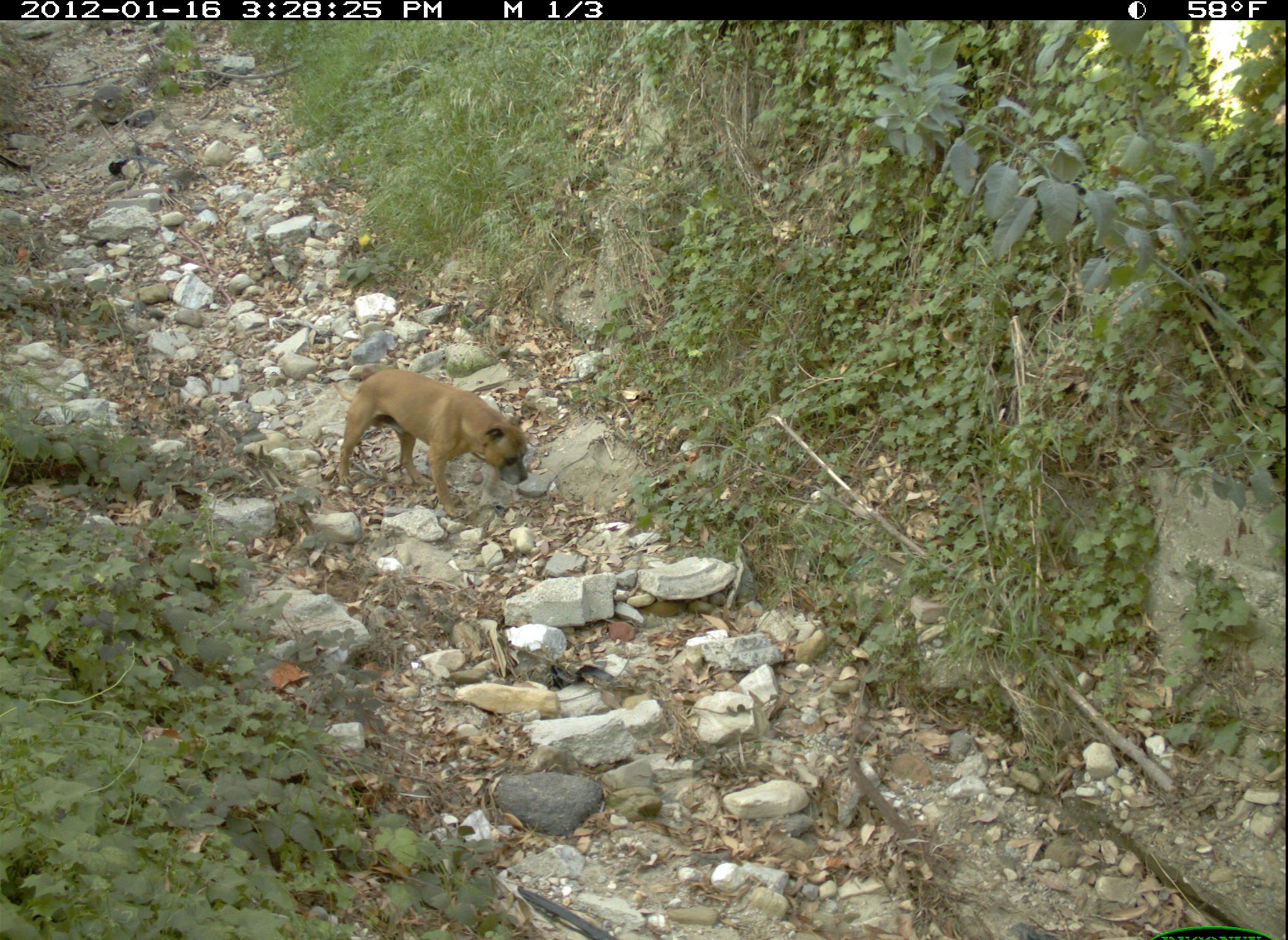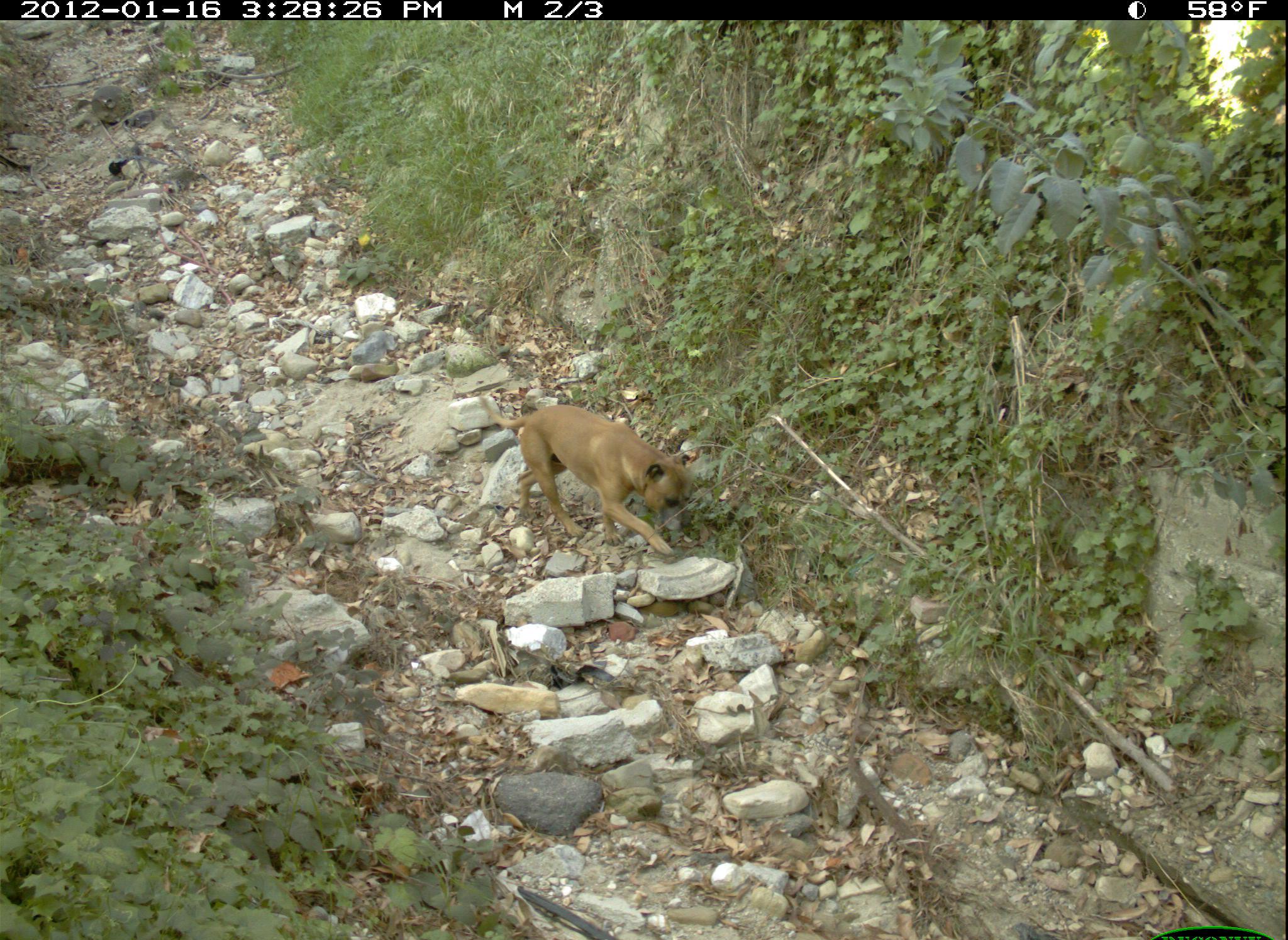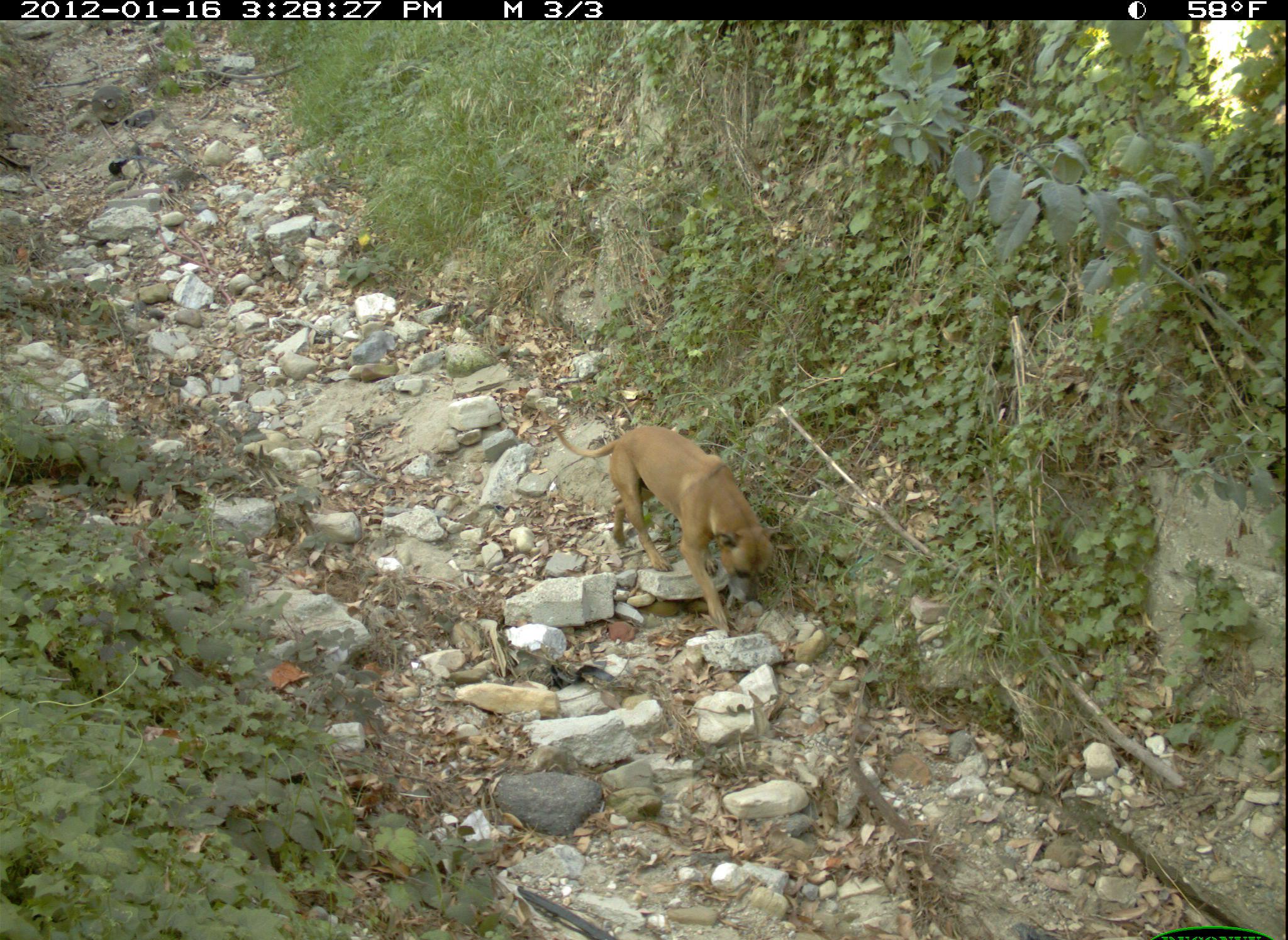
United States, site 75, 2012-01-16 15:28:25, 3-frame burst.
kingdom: Animalia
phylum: Chordata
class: Mammalia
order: Carnivora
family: Canidae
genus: Canis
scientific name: Canis familiaris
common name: domestic dog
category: dog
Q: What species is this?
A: Dog (domestic dog) (Canis familiaris).